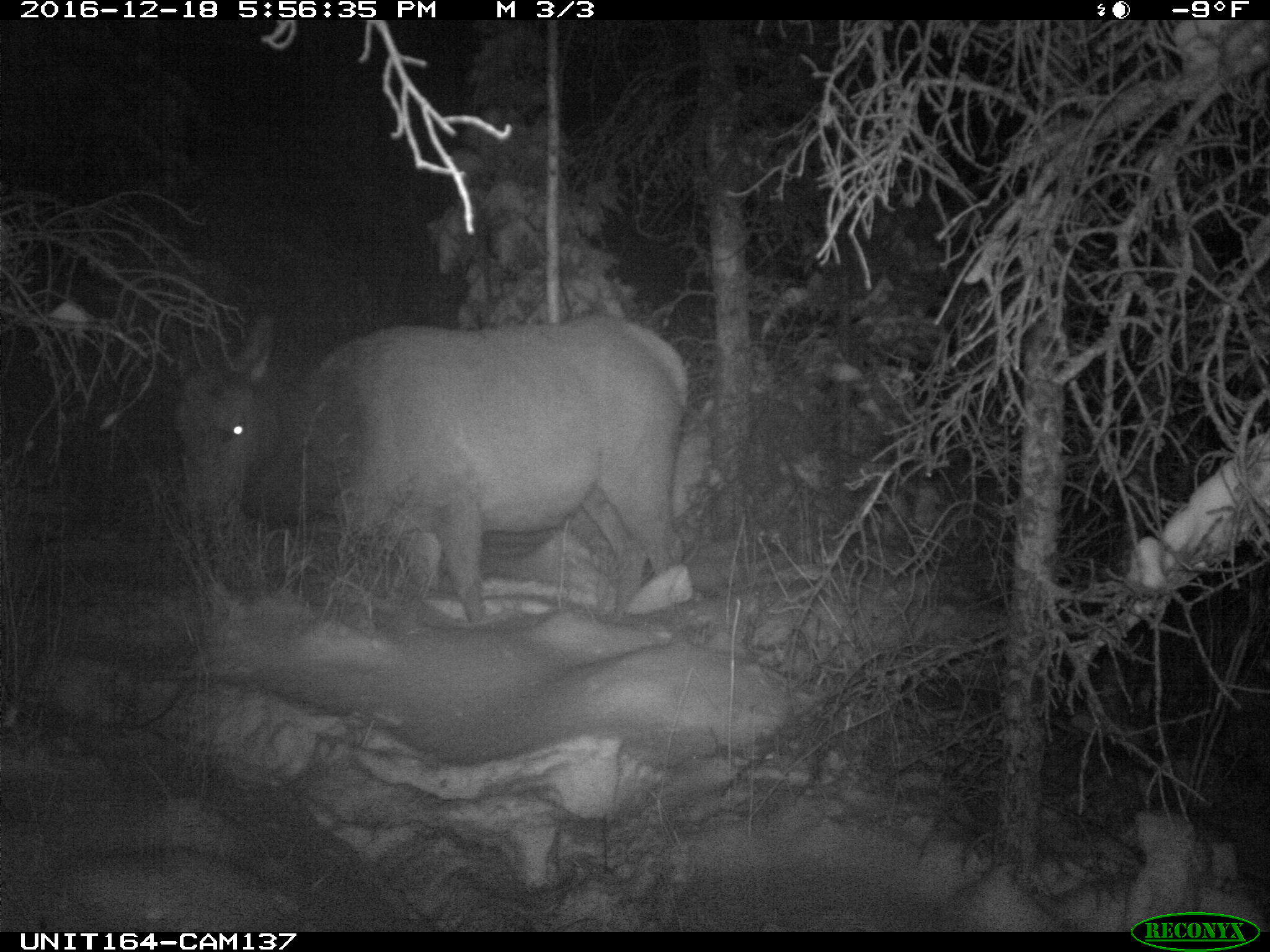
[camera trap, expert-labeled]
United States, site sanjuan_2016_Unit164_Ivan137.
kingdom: Animalia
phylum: Chordata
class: Mammalia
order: Artiodactyla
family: Cervidae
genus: Cervus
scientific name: Cervus elaphus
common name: red deer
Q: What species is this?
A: Cervus elaphus (red deer).